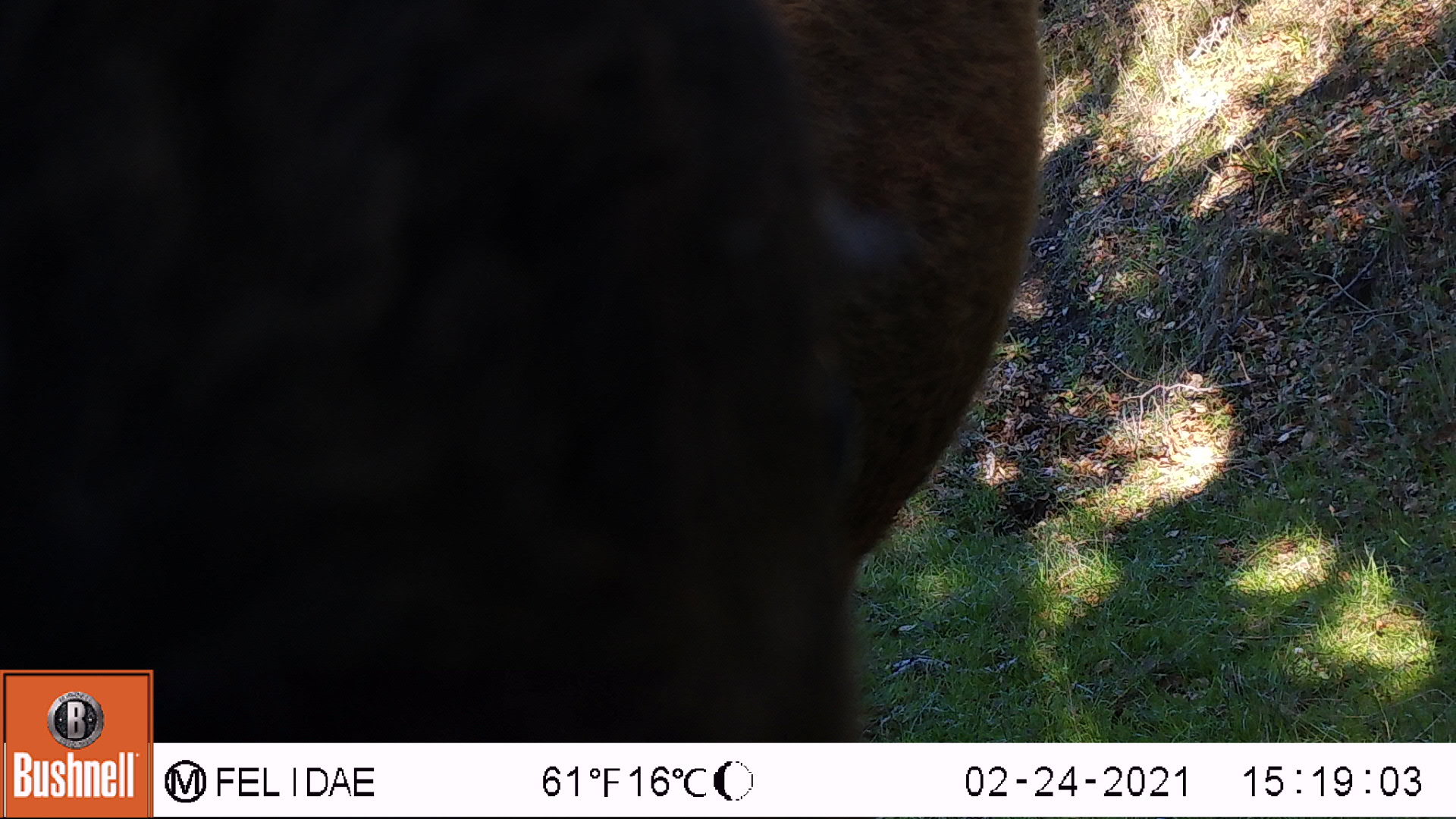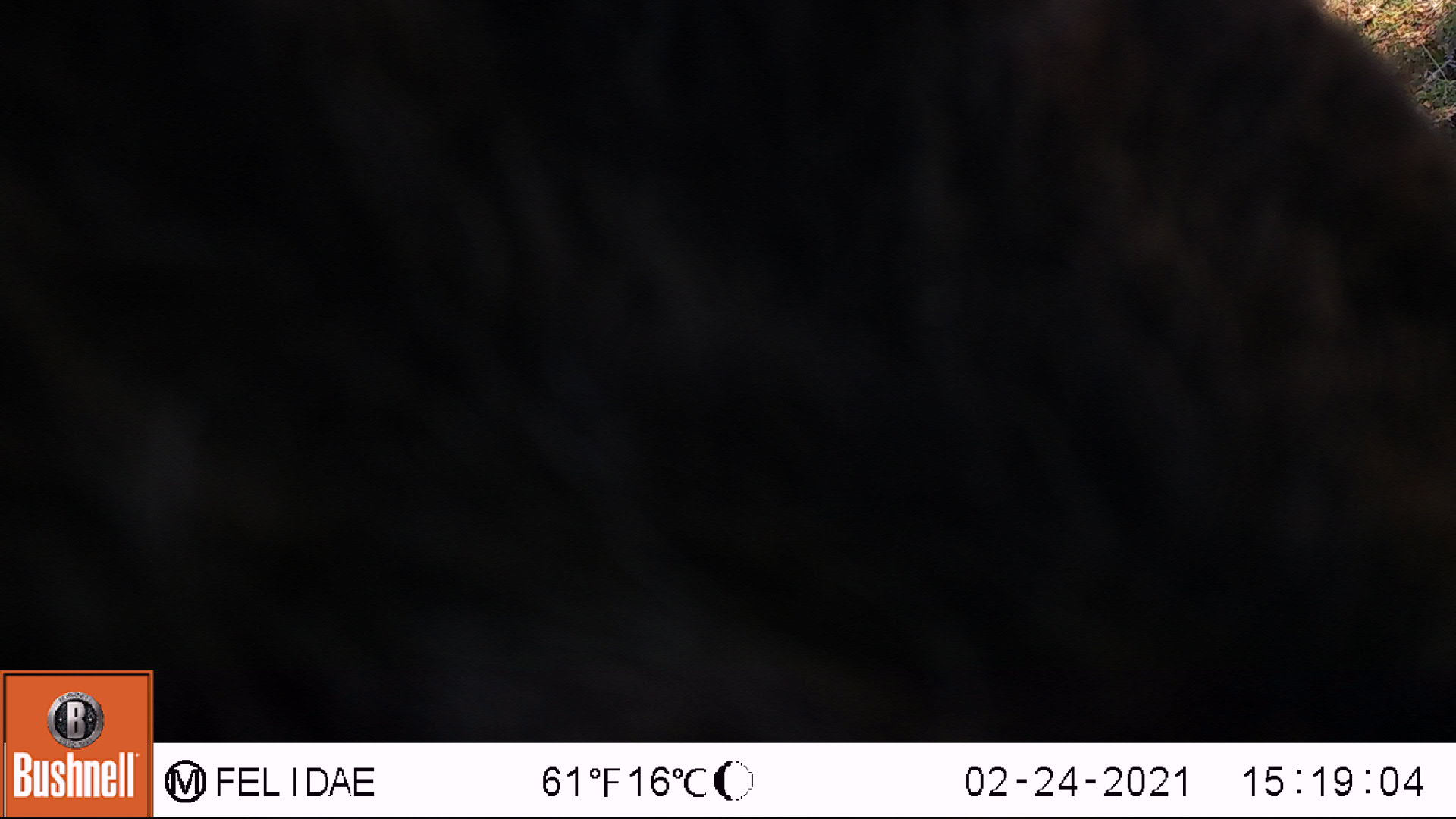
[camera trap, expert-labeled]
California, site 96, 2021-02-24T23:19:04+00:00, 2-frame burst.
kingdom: Animalia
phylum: Chordata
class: Mammalia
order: Artiodactyla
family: Bovidae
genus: Bos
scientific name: Bos taurus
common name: domestic cattle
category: cattle